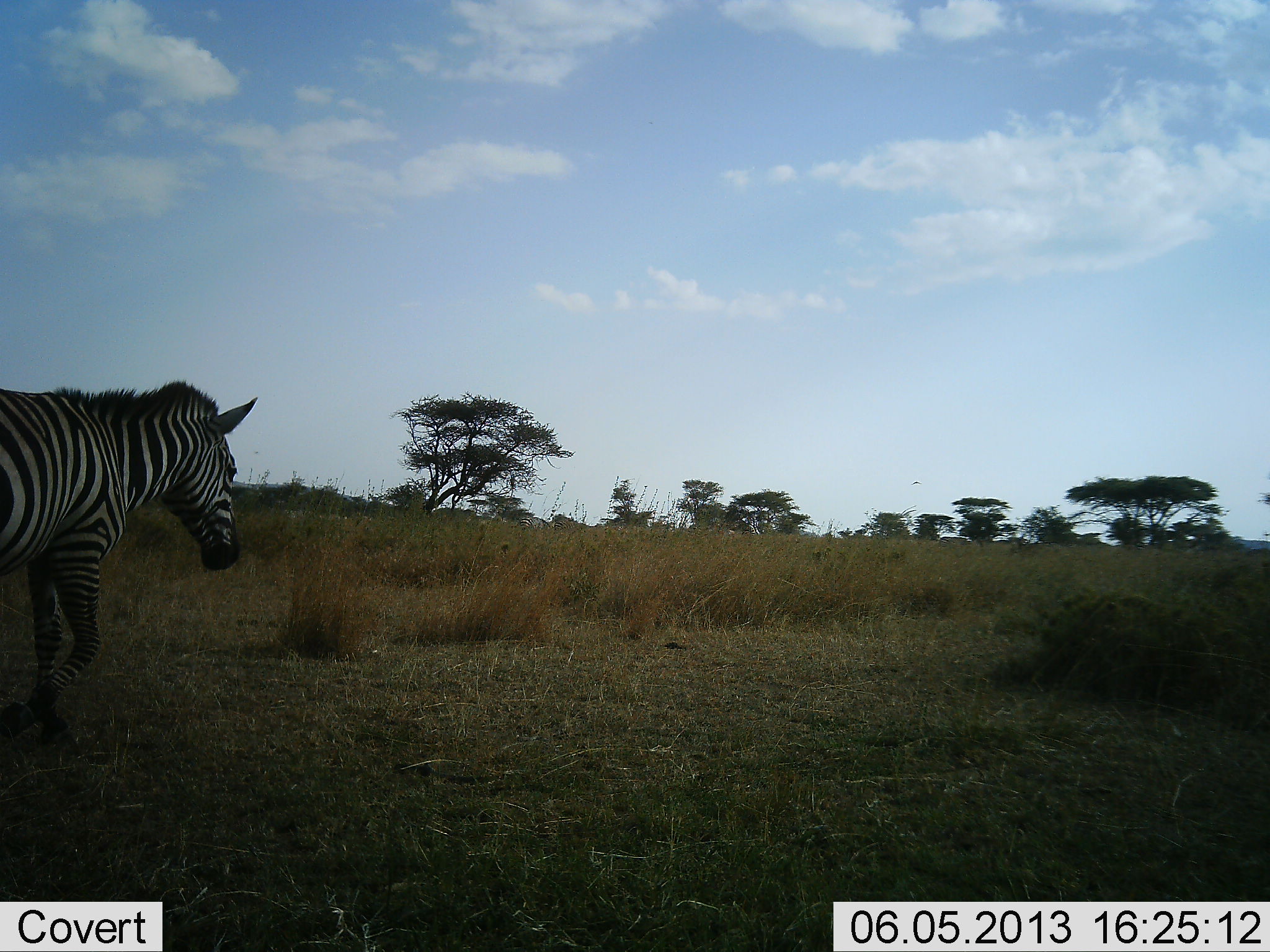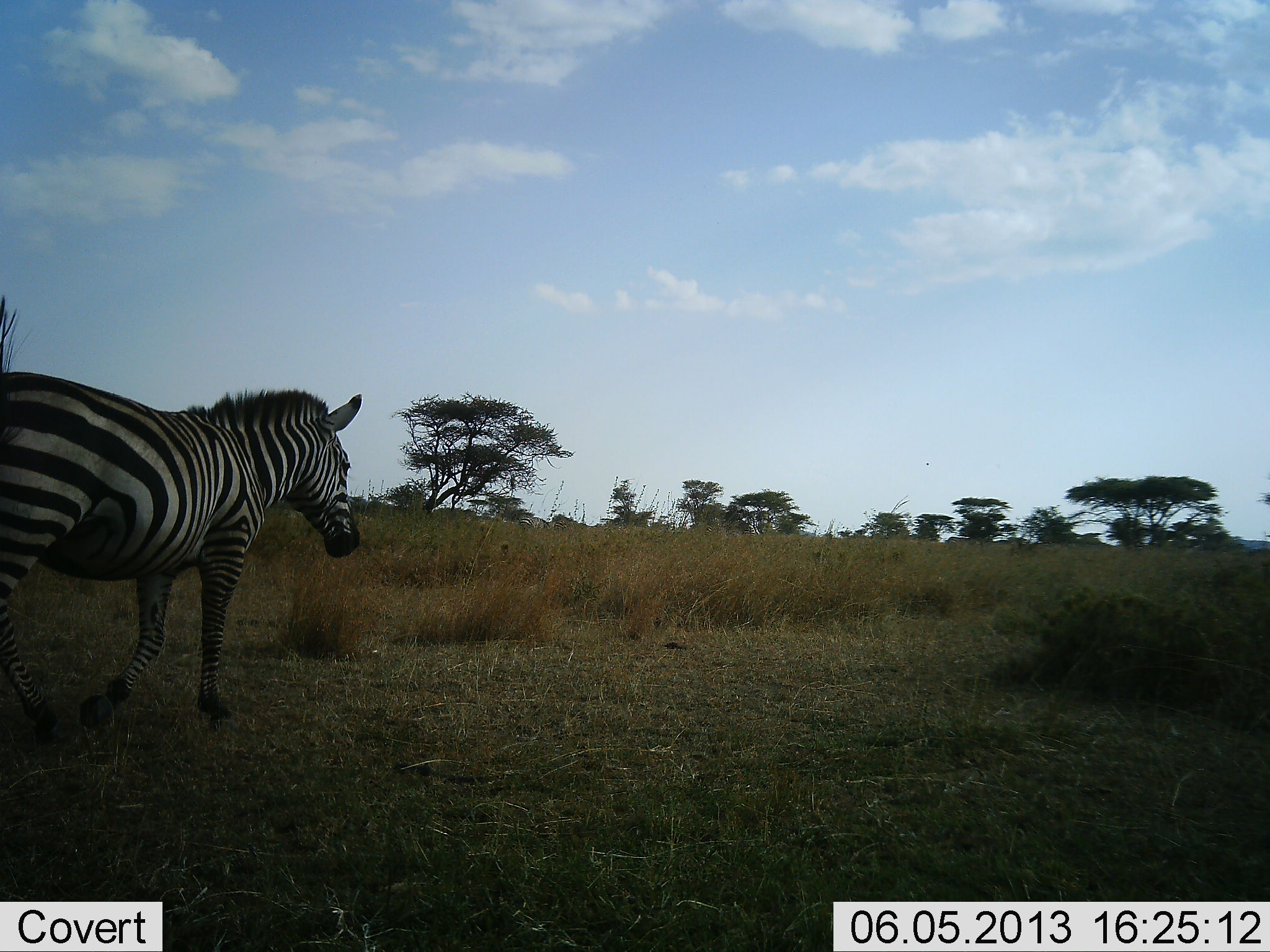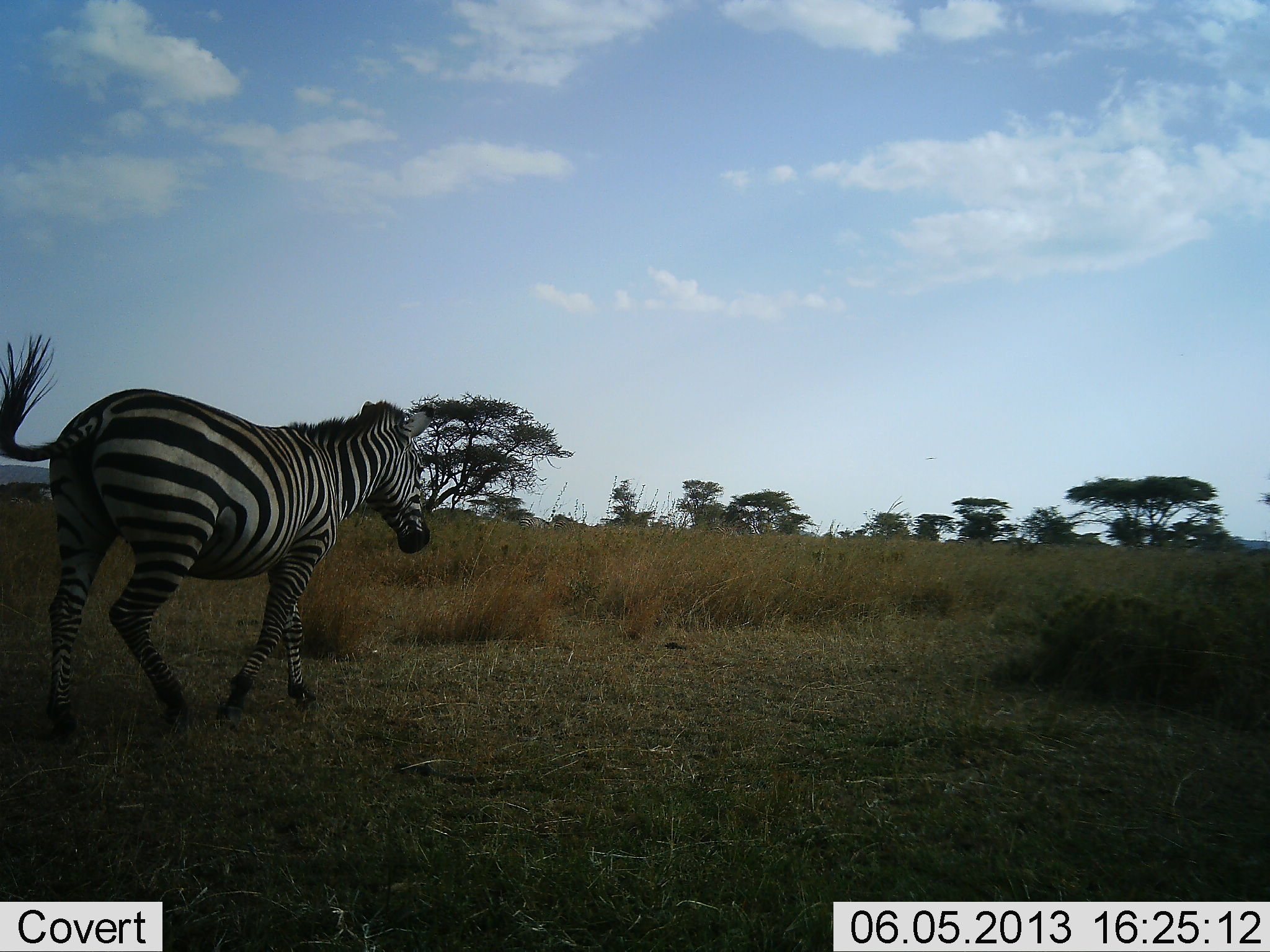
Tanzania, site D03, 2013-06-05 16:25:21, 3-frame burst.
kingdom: Animalia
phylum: Chordata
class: Mammalia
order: Perissodactyla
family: Equidae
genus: Equus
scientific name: Equus quagga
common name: plains zebra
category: zebra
Zebra (plains zebra) (Equus quagga), count 1. Behavior (volunteer vote fractions): standing 10%, resting 0%, moving 95%, interacting 0%. Young present (vote fraction): 0%. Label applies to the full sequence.